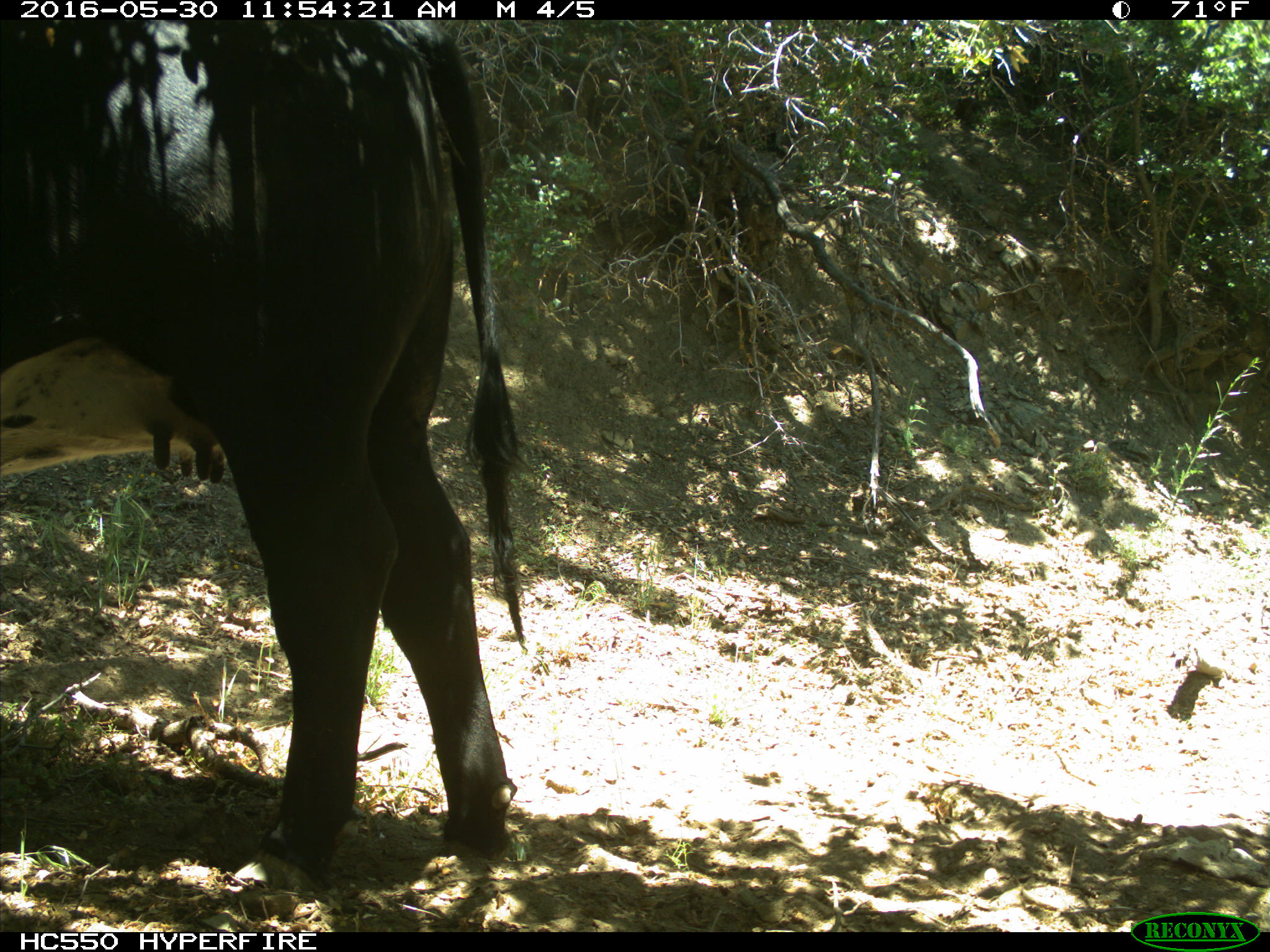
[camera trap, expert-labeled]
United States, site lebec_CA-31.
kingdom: Animalia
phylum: Chordata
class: Mammalia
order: Artiodactyla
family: Bovidae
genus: Bos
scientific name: Bos taurus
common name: domestic cow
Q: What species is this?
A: Bos taurus (domestic cow).